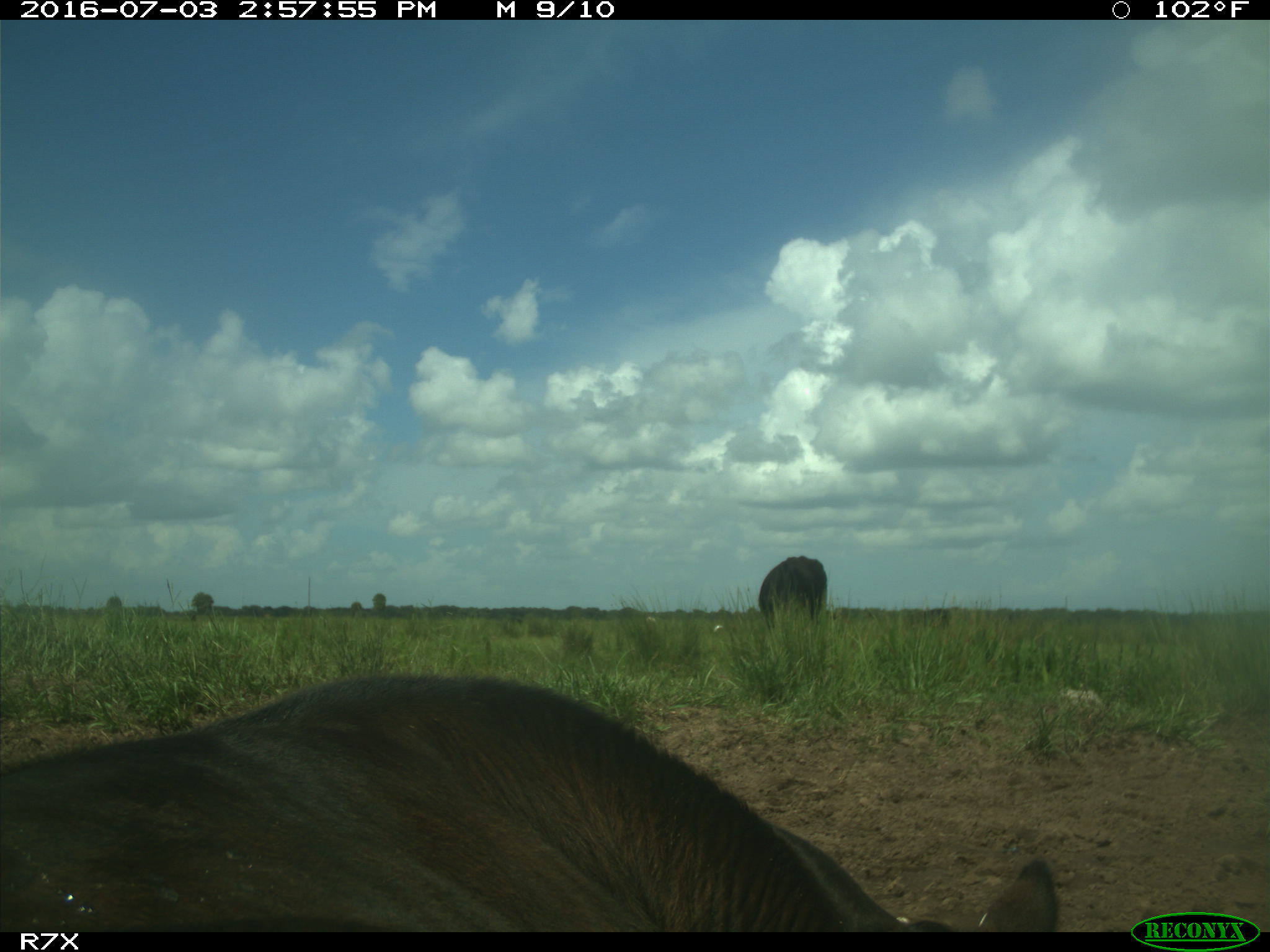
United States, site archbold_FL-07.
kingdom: Animalia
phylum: Chordata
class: Mammalia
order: Artiodactyla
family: Bovidae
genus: Bos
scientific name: Bos taurus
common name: domestic cow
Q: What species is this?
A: Bos taurus (domestic cow).